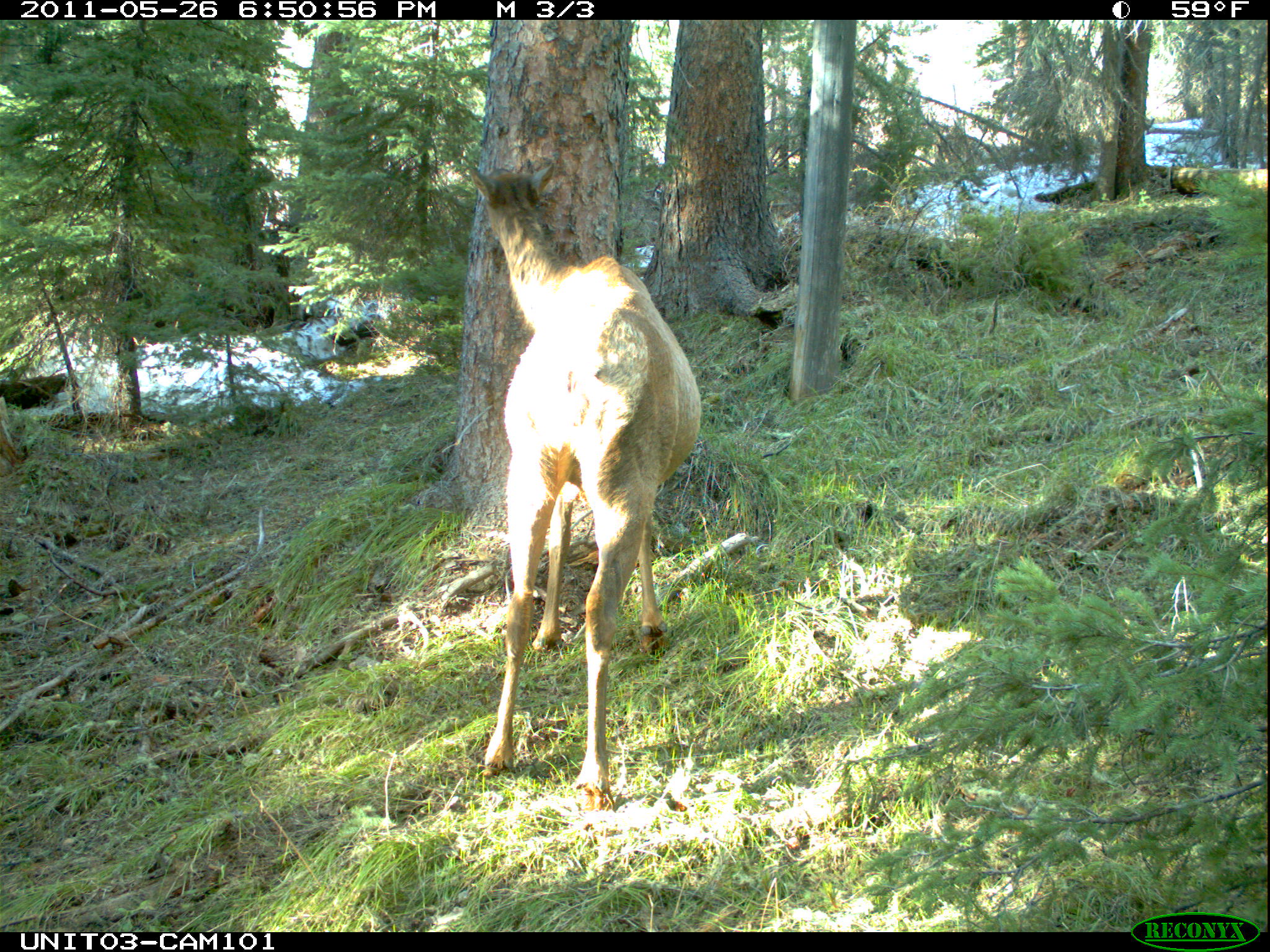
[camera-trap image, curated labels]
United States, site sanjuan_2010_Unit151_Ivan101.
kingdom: Animalia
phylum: Chordata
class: Mammalia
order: Artiodactyla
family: Cervidae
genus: Cervus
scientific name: Cervus elaphus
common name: red deer